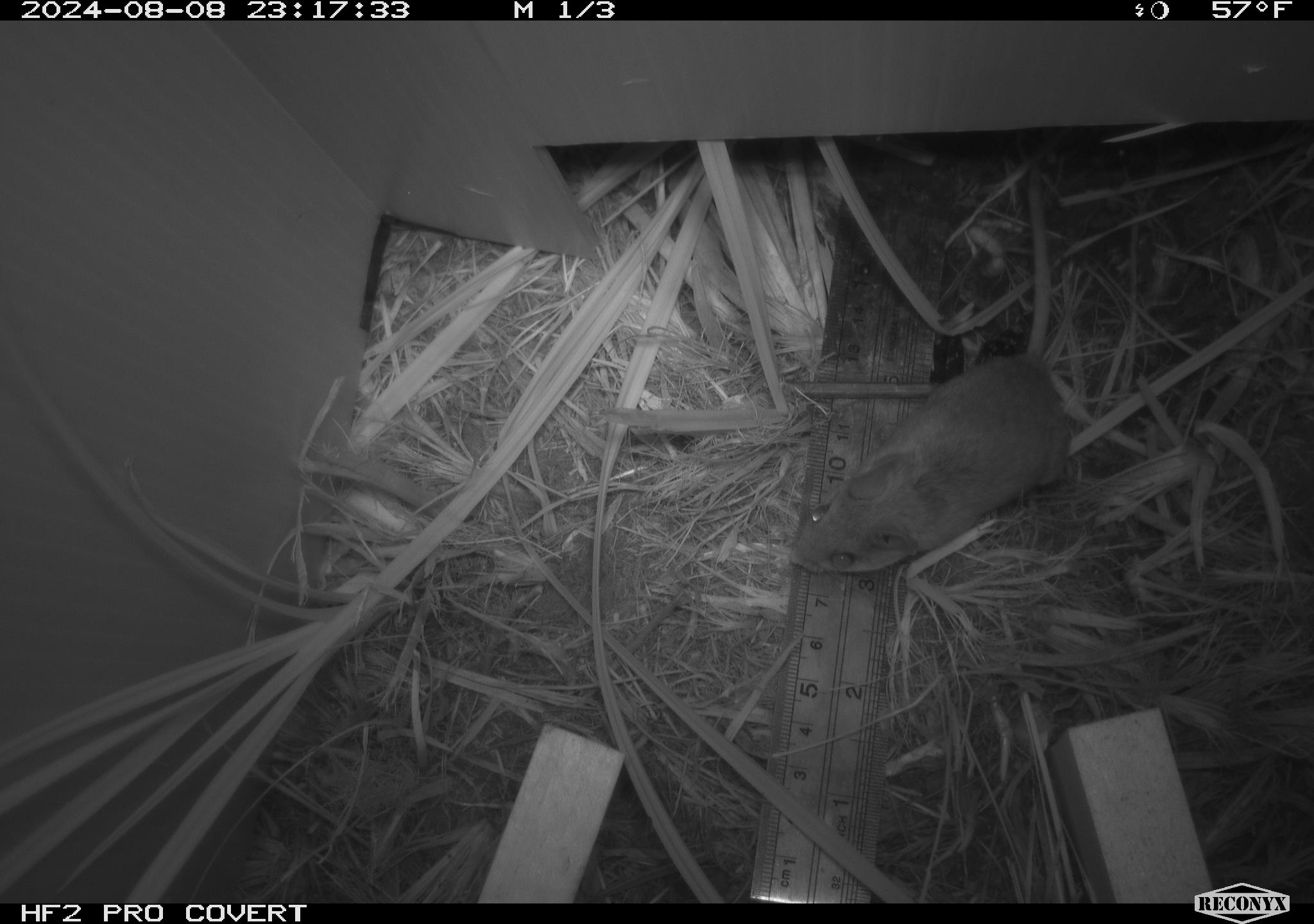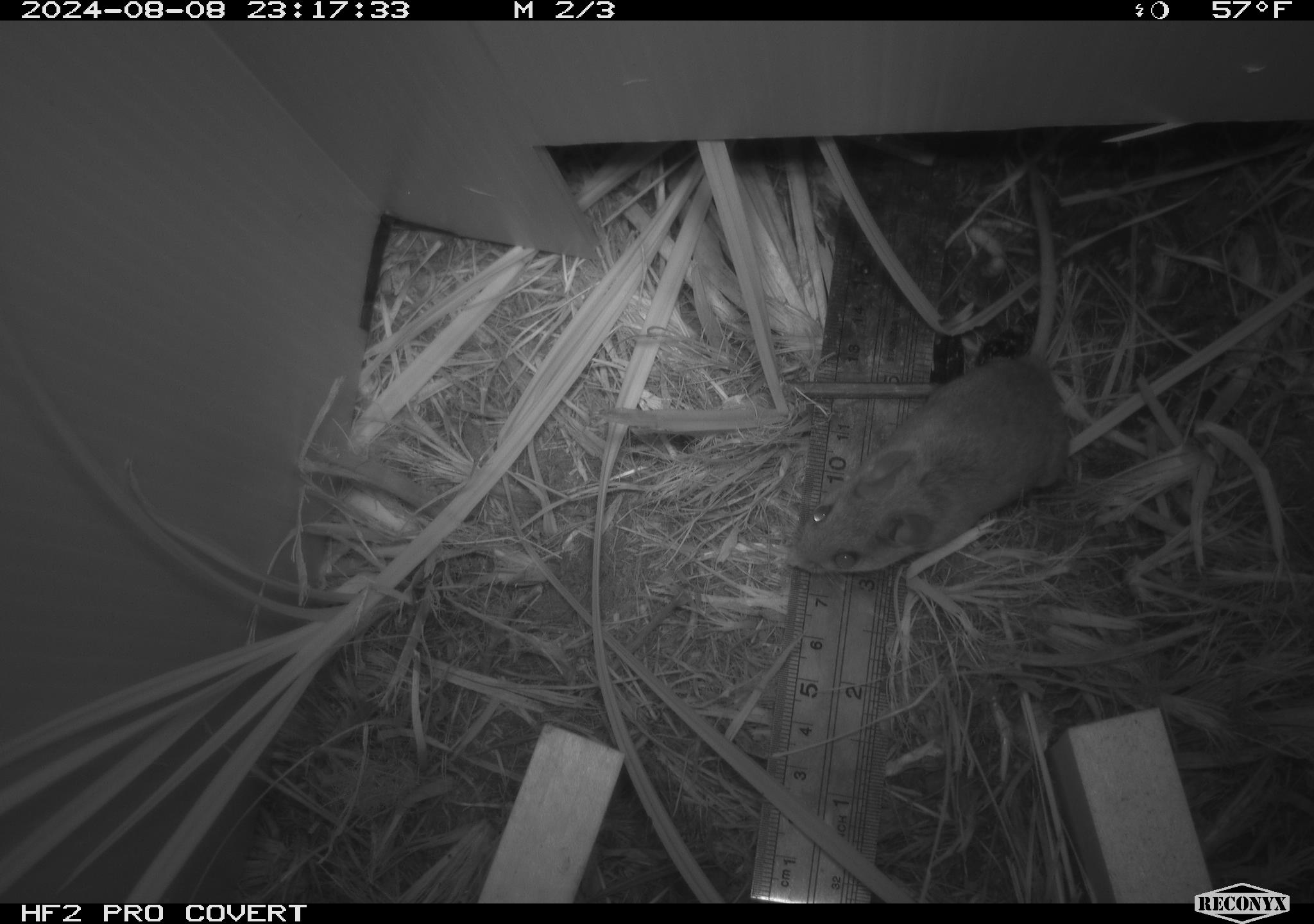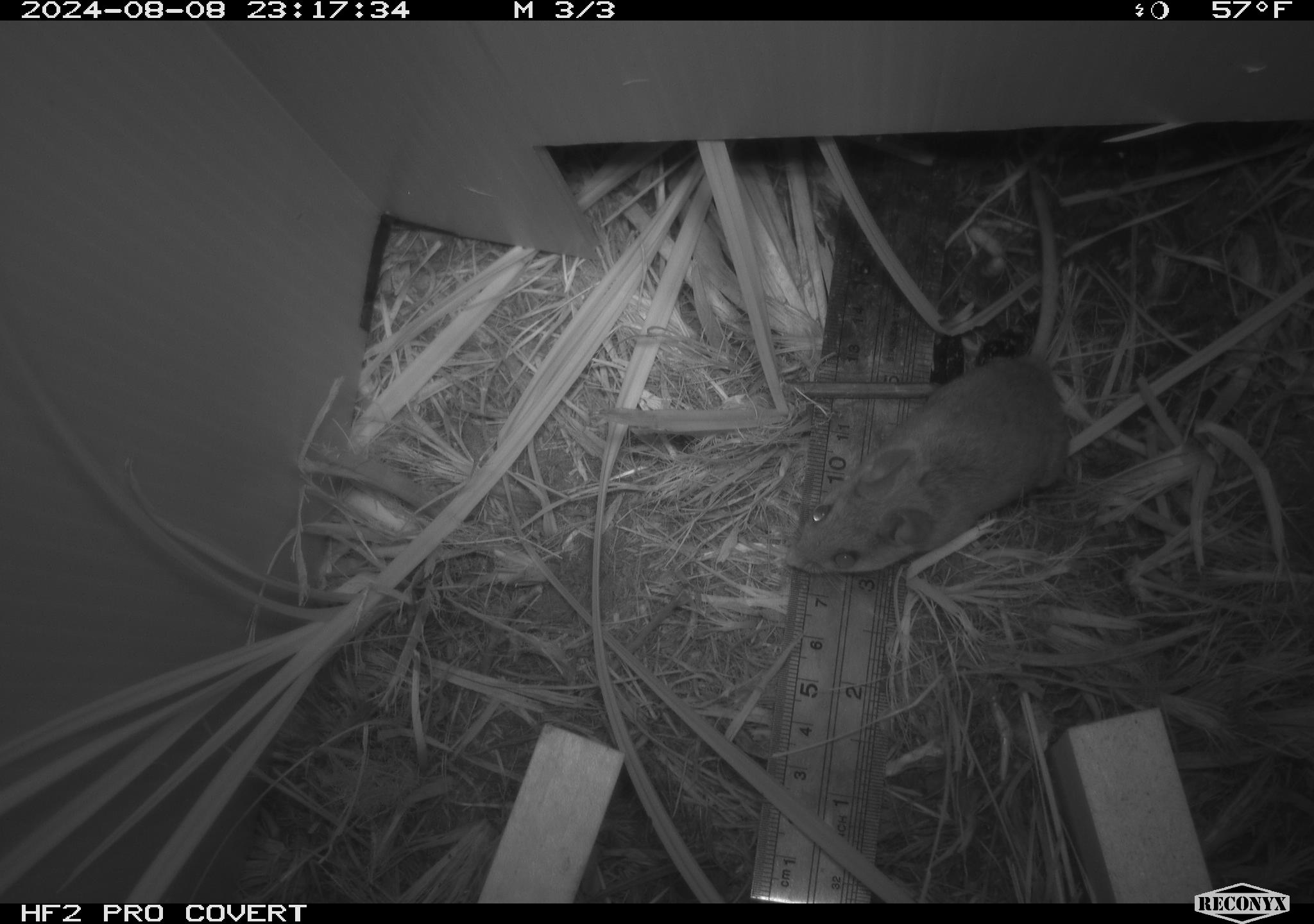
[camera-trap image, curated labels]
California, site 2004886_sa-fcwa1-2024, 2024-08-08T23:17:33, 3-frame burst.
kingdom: Animalia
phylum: Chordata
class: Mammalia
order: Rodentia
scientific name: Rodentia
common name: mouse species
Mouse species (Rodentia).